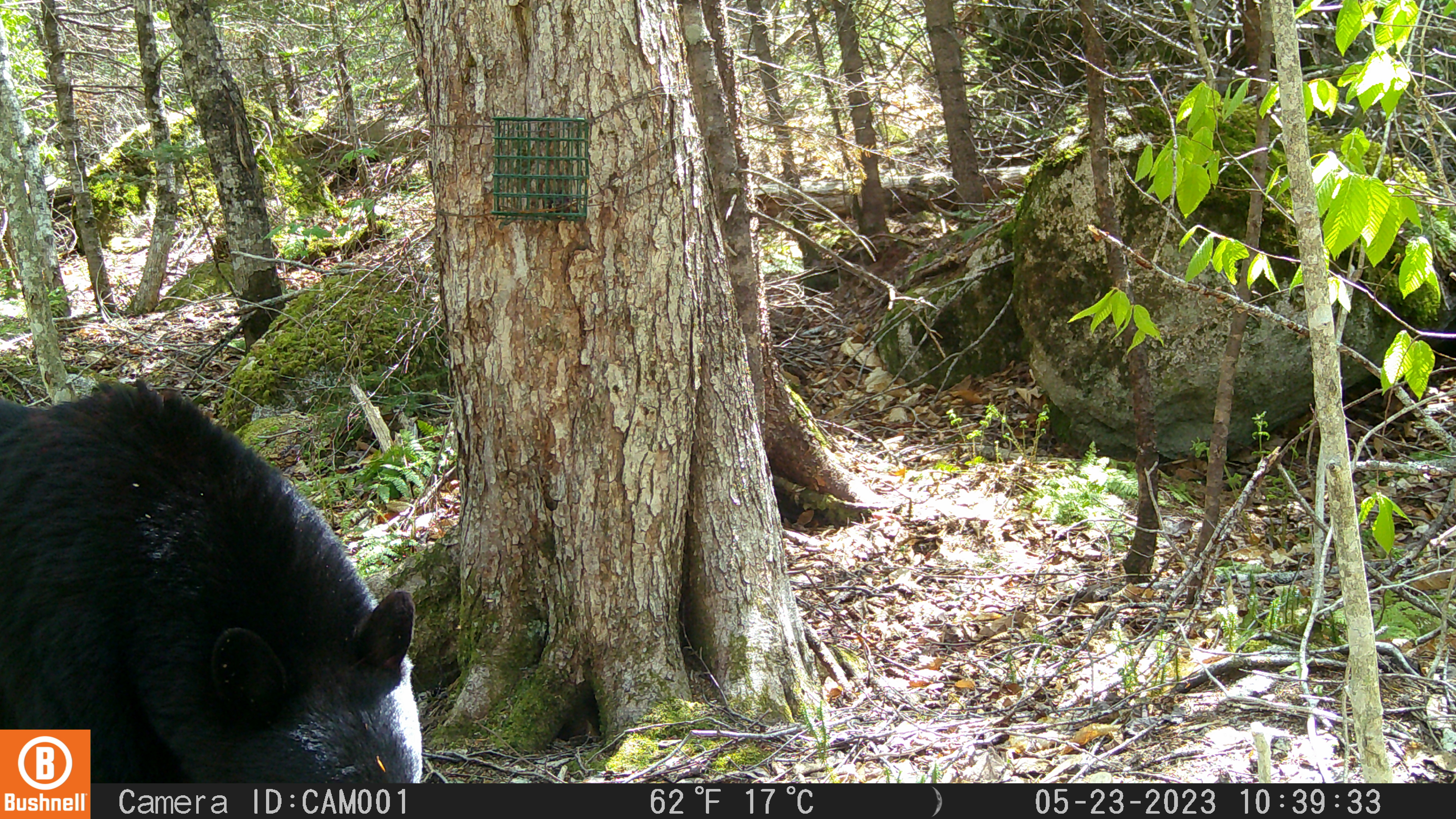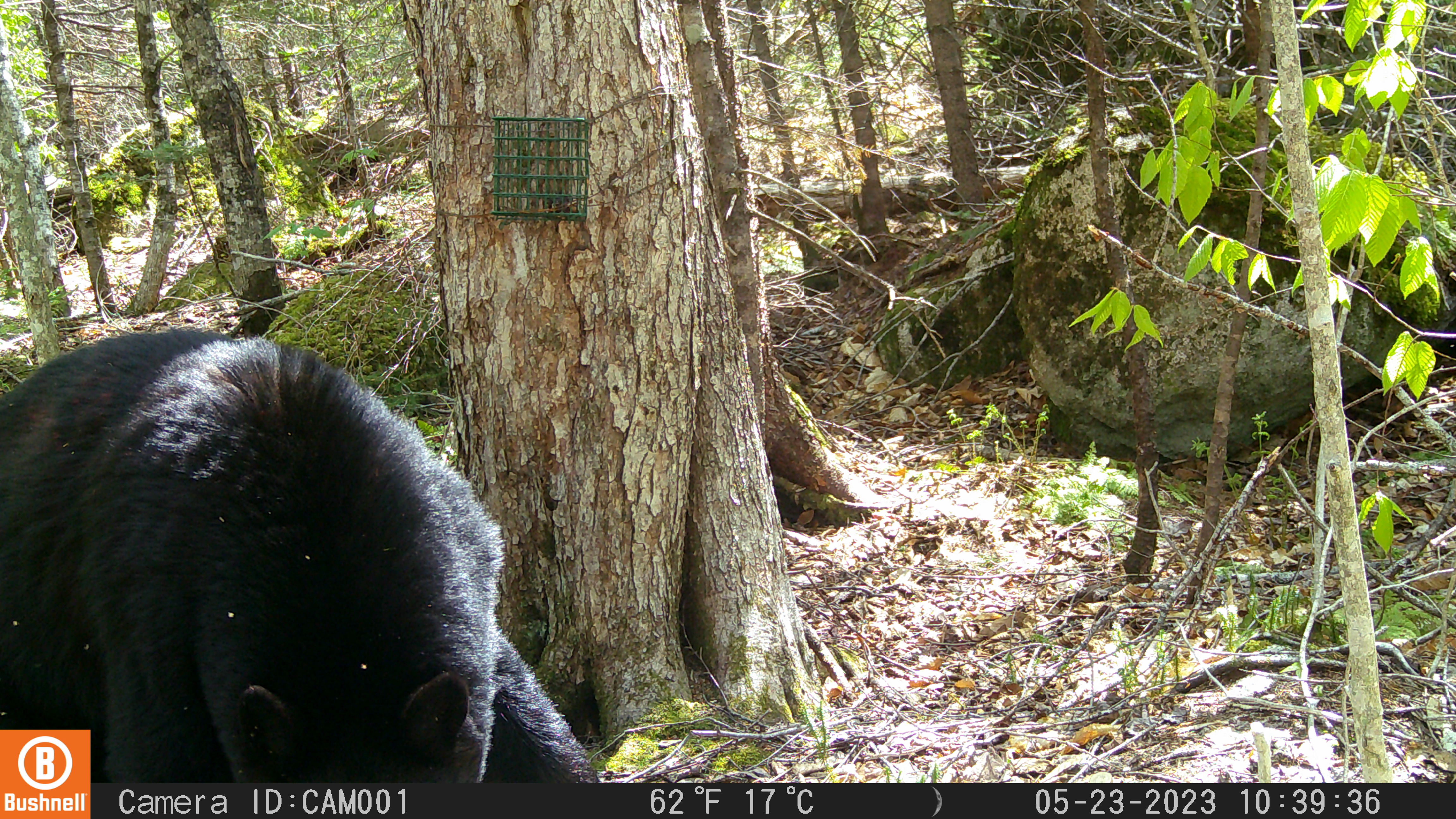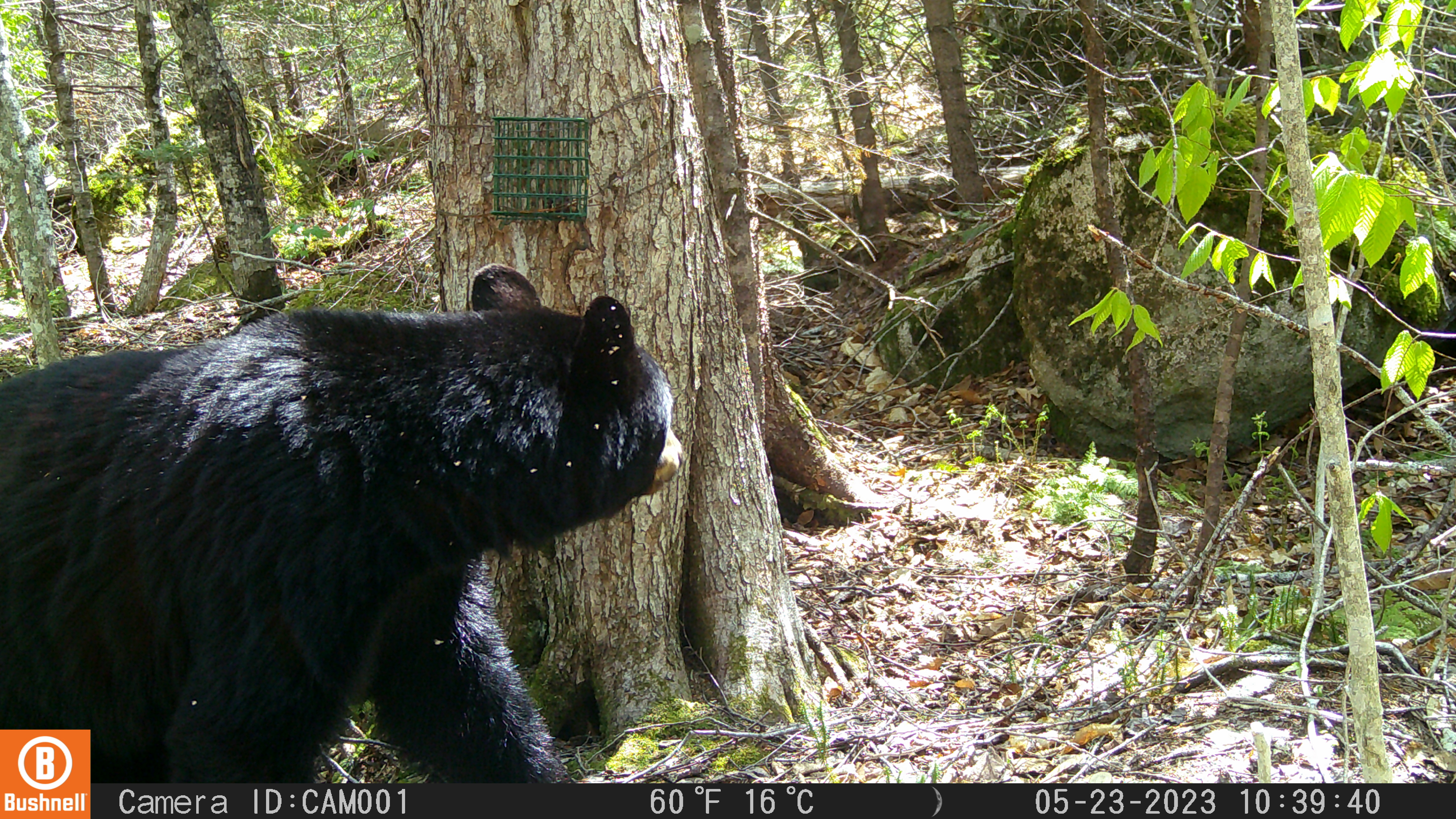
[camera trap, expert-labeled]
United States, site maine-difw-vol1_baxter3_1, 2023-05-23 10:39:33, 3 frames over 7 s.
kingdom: Animalia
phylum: Chordata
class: Mammalia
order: Carnivora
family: Ursidae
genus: Ursus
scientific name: Ursus americanus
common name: black bear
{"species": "black bear (Ursus americanus)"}